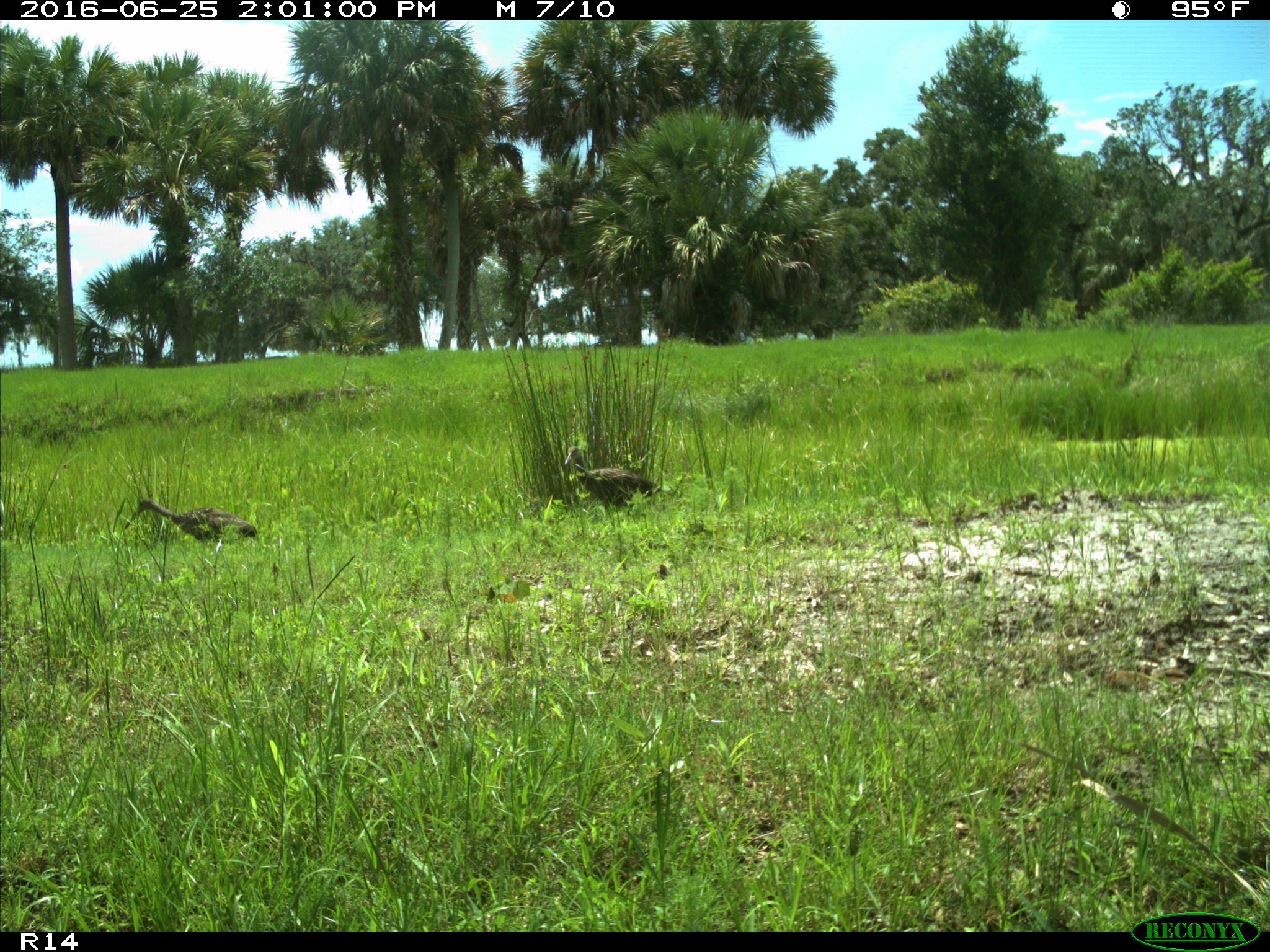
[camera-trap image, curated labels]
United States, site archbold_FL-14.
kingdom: Animalia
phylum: Chordata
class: Aves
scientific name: Aves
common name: birds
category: unidentified bird